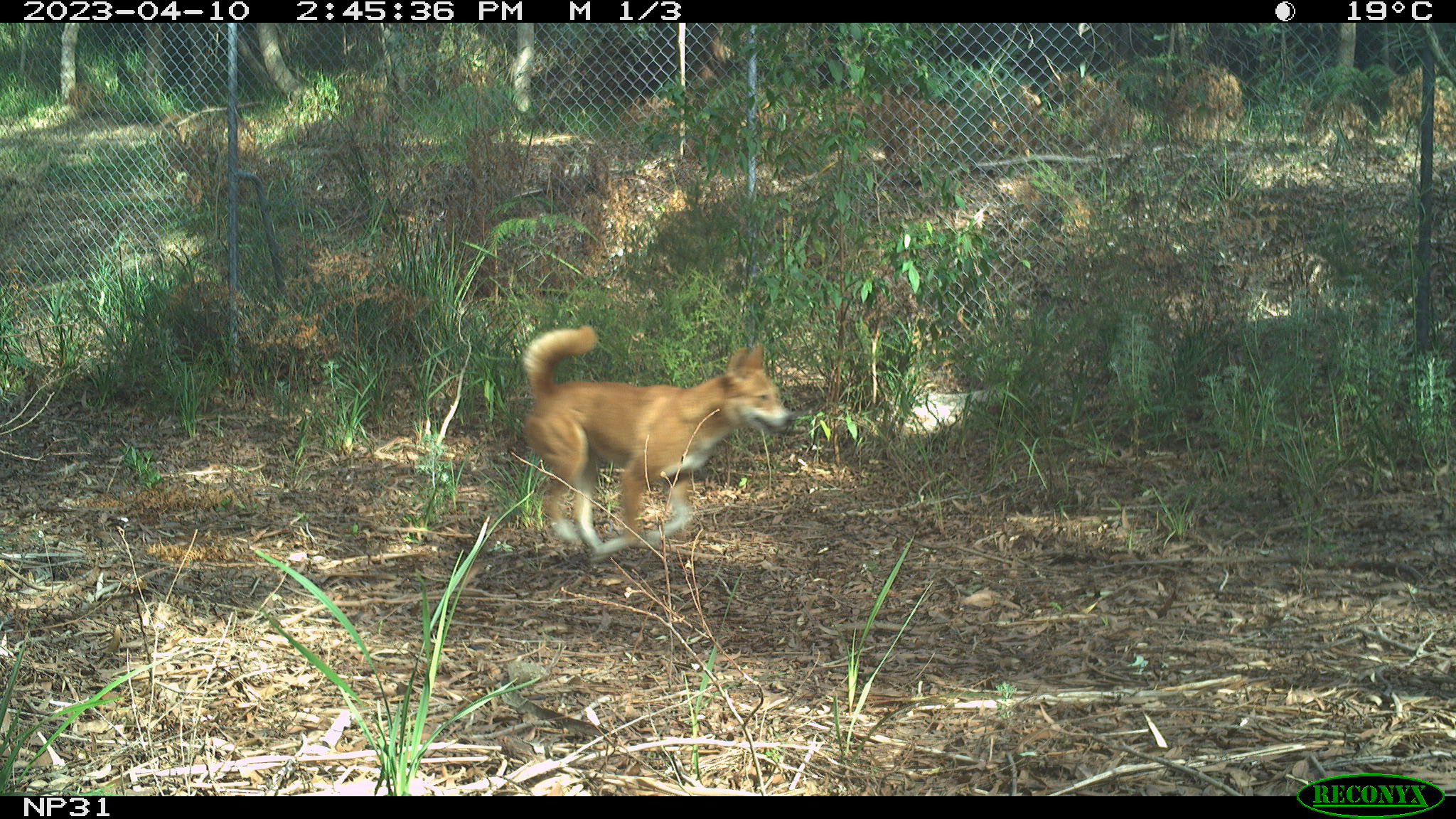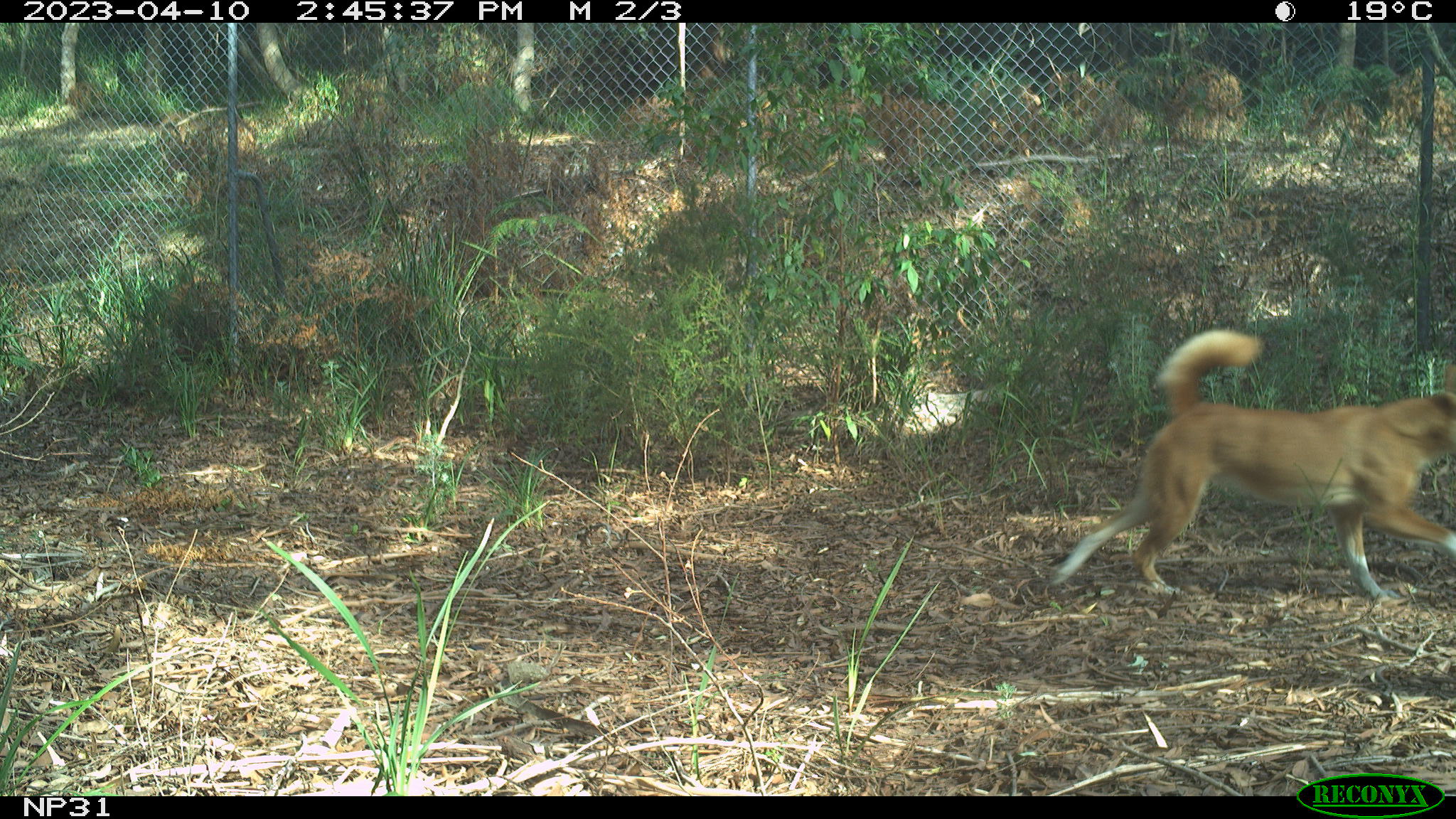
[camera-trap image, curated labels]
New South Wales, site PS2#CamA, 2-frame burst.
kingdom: Animalia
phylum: Chordata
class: Mammalia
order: Carnivora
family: Canidae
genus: Canis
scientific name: Canis familiaris dingo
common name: dingo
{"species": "dingo (Canis familiaris dingo)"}